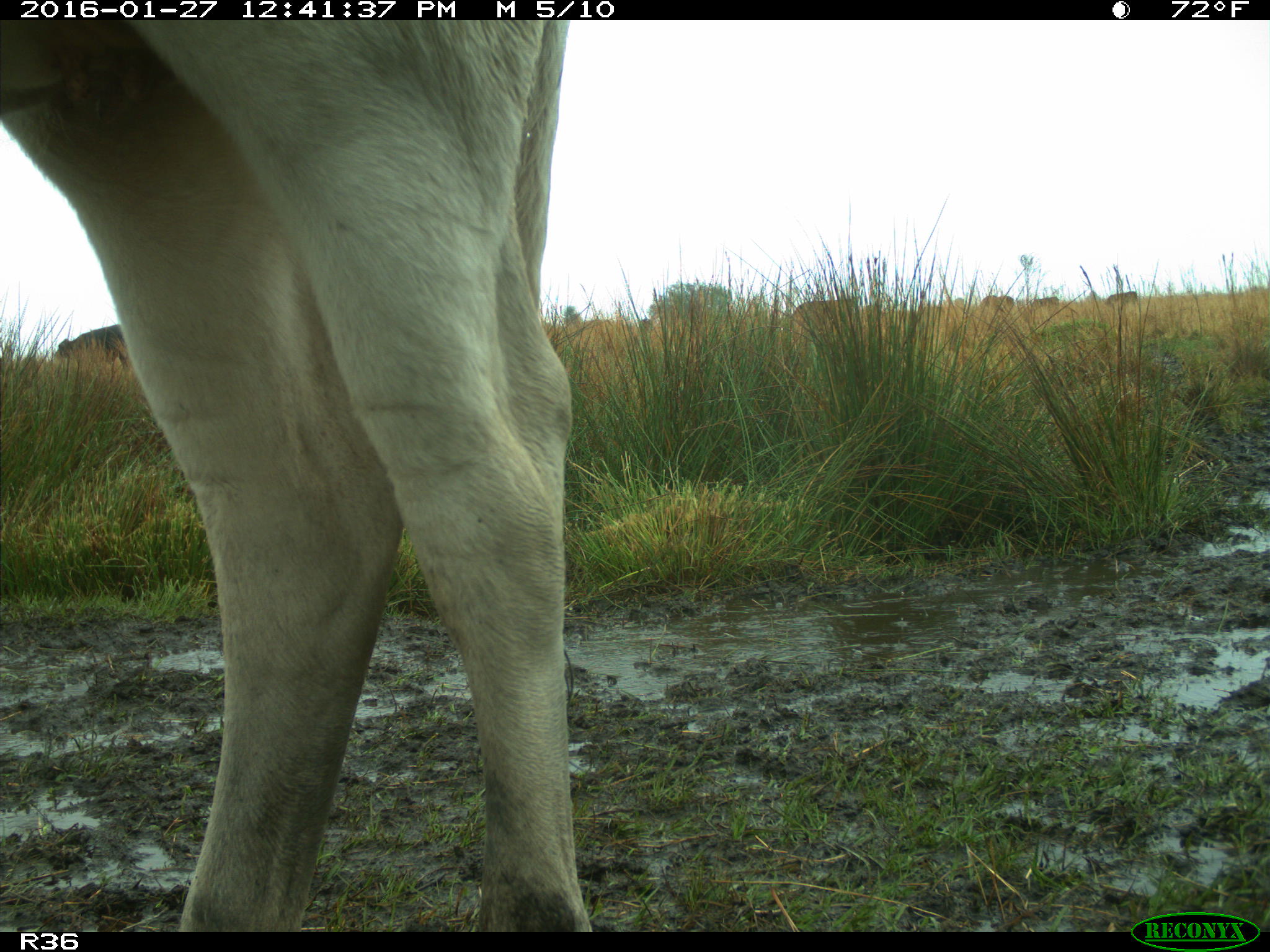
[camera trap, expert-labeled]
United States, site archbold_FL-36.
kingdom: Animalia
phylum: Chordata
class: Mammalia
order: Artiodactyla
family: Bovidae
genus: Bos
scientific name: Bos taurus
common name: domestic cow